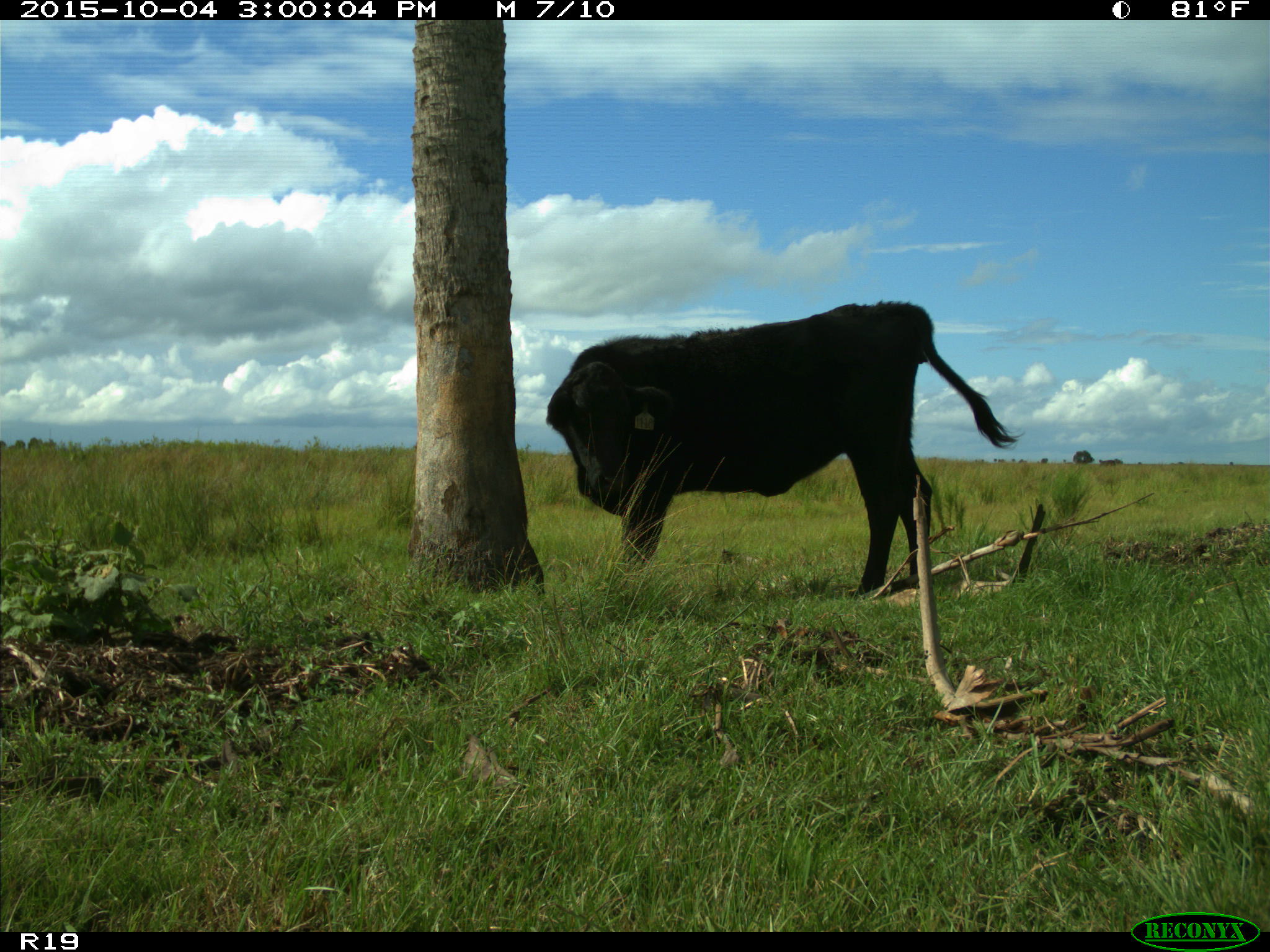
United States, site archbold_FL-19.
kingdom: Animalia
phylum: Chordata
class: Mammalia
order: Artiodactyla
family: Bovidae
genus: Bos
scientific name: Bos taurus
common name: domestic cow